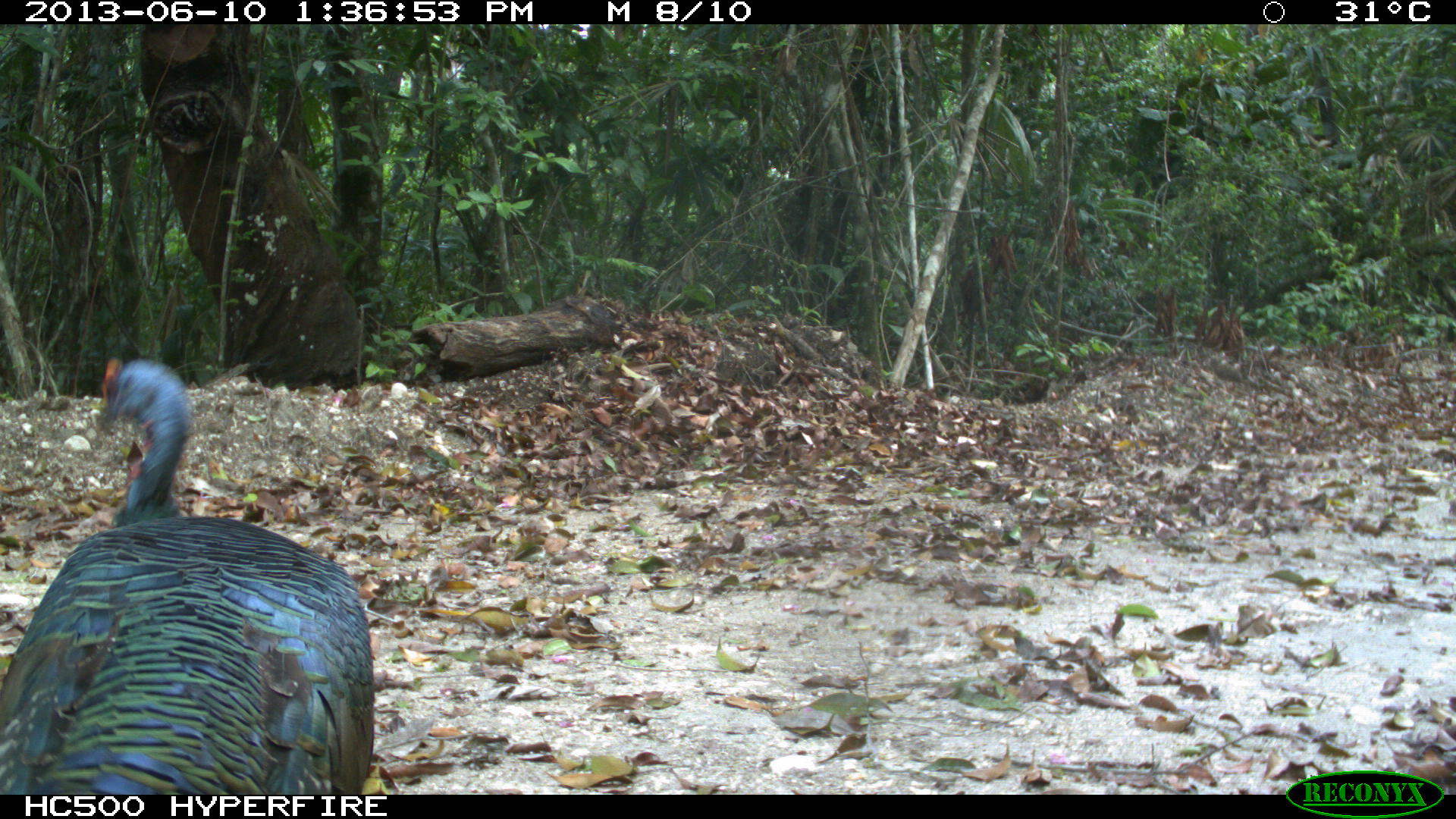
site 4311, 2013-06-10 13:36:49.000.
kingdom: Animalia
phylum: Chordata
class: Aves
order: Galliformes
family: Phasianidae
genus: Meleagris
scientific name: Meleagris ocellata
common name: ocellated turkey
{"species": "Meleagris ocellata (ocellated turkey)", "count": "1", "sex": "male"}